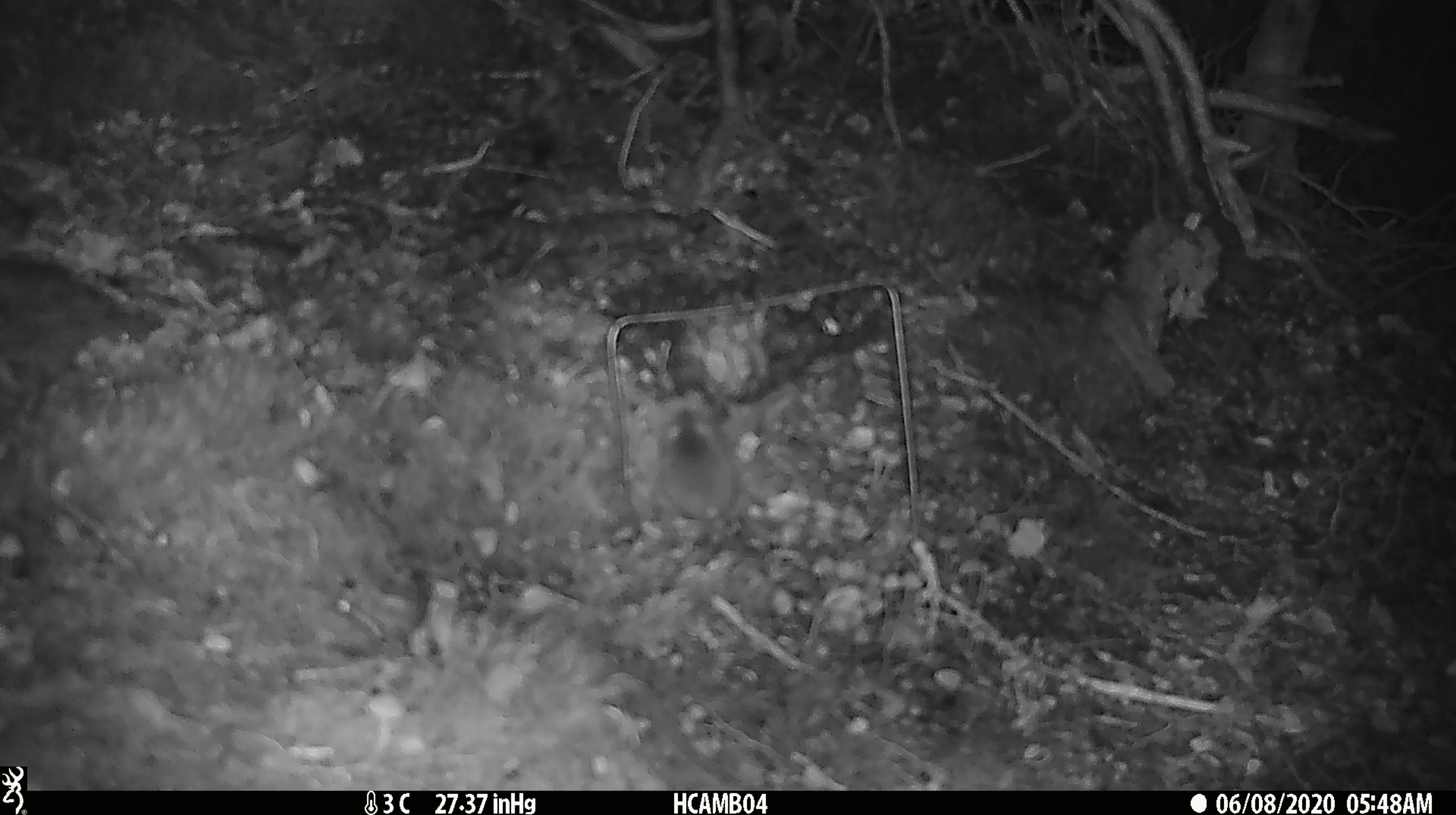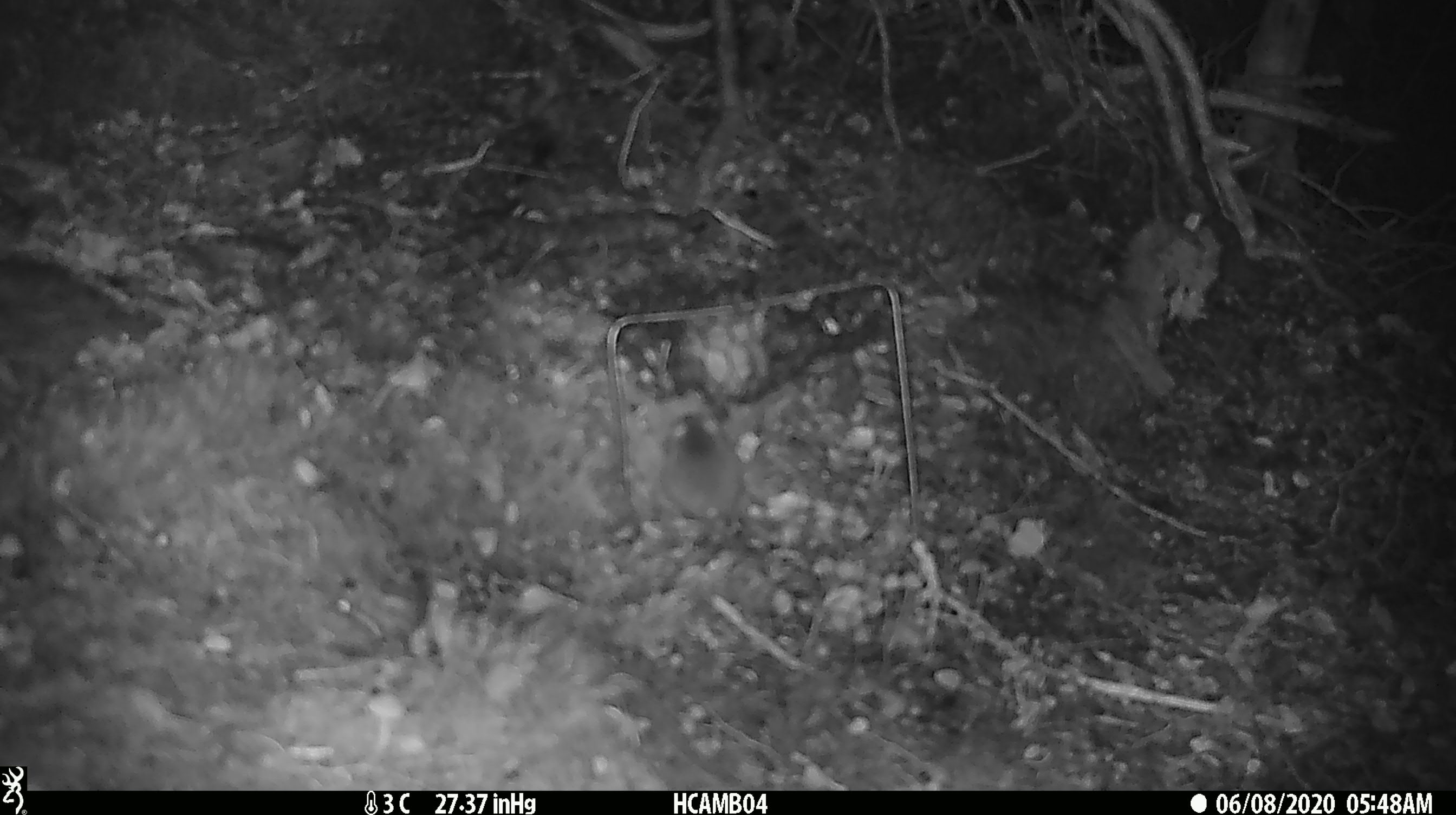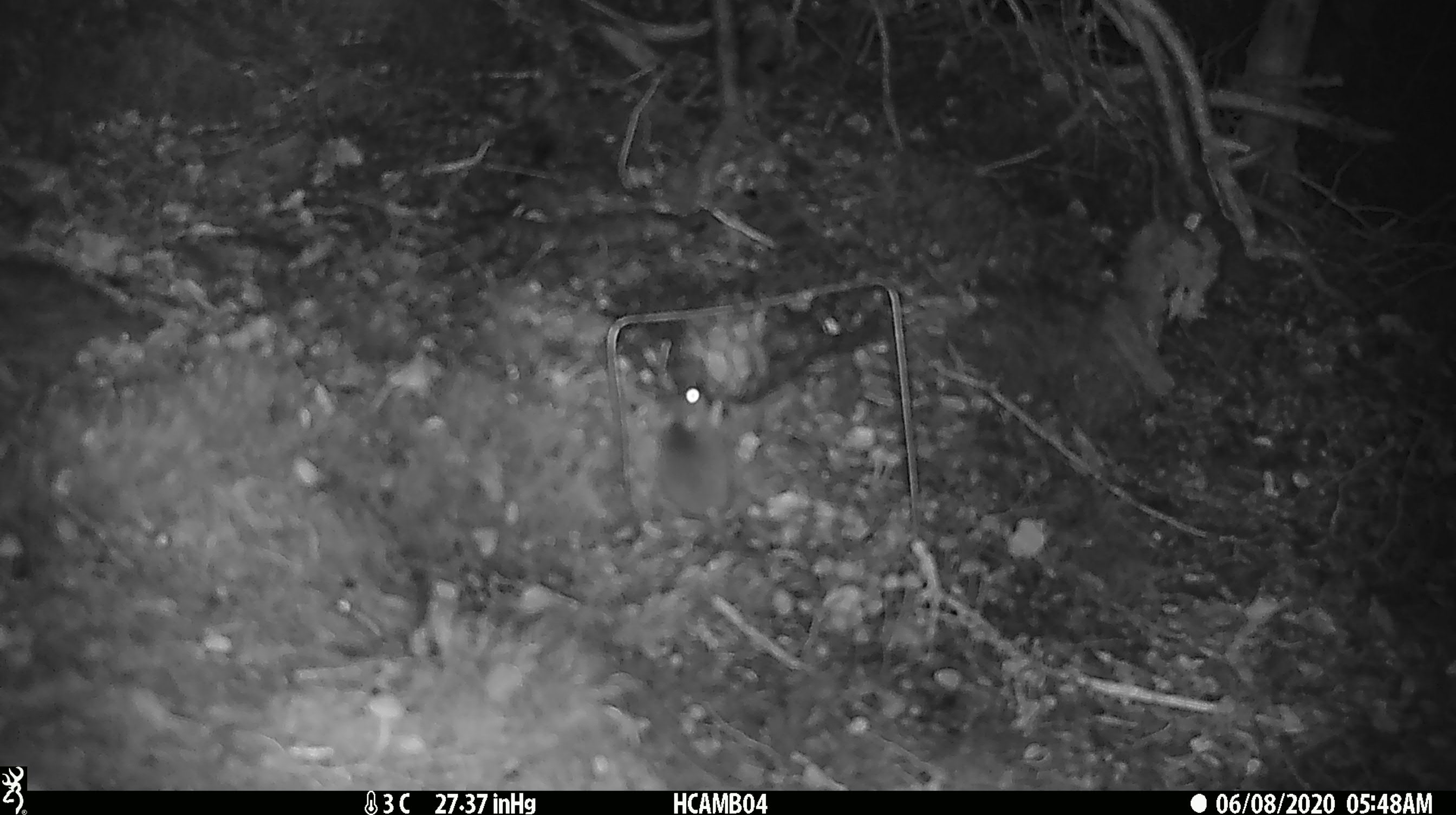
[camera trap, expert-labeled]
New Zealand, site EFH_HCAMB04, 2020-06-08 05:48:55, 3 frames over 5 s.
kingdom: Animalia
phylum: Chordata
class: Mammalia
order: Rodentia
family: Muridae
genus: Mus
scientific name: Mus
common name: mouse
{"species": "mouse (Mus)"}